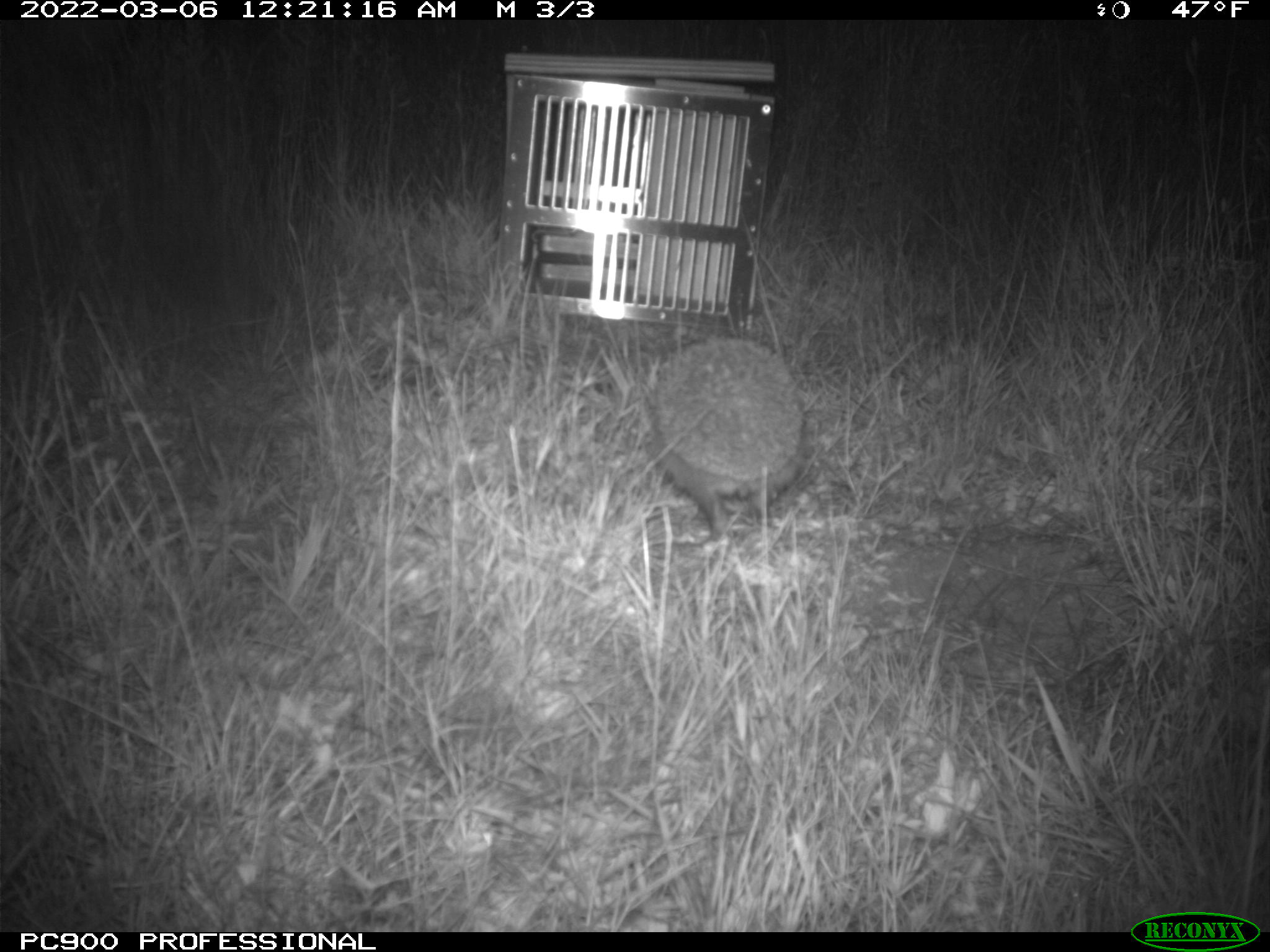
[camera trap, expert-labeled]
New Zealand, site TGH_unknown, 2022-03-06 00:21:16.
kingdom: Animalia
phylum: Chordata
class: Mammalia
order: Eulipotyphla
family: Erinaceidae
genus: Erinaceus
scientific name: Erinaceus europaeus europaeus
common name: european hedgehog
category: hedgehog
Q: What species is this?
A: Hedgehog (european hedgehog) (Erinaceus europaeus europaeus).